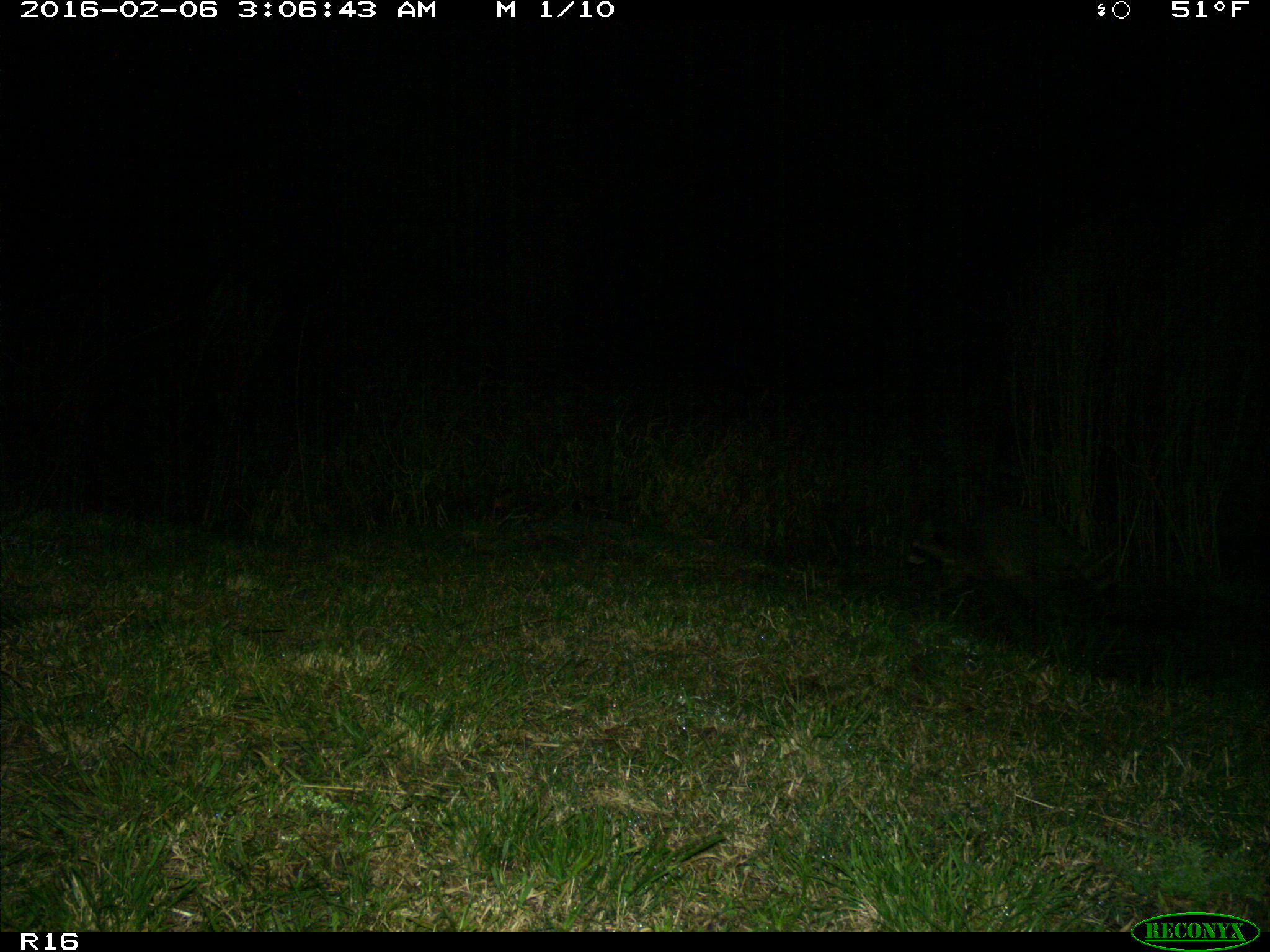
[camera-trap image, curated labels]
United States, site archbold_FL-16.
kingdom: Animalia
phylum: Chordata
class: Mammalia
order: Carnivora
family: Procyonidae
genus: Procyon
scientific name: Procyon lotor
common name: common raccoon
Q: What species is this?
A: Procyon lotor (common raccoon).